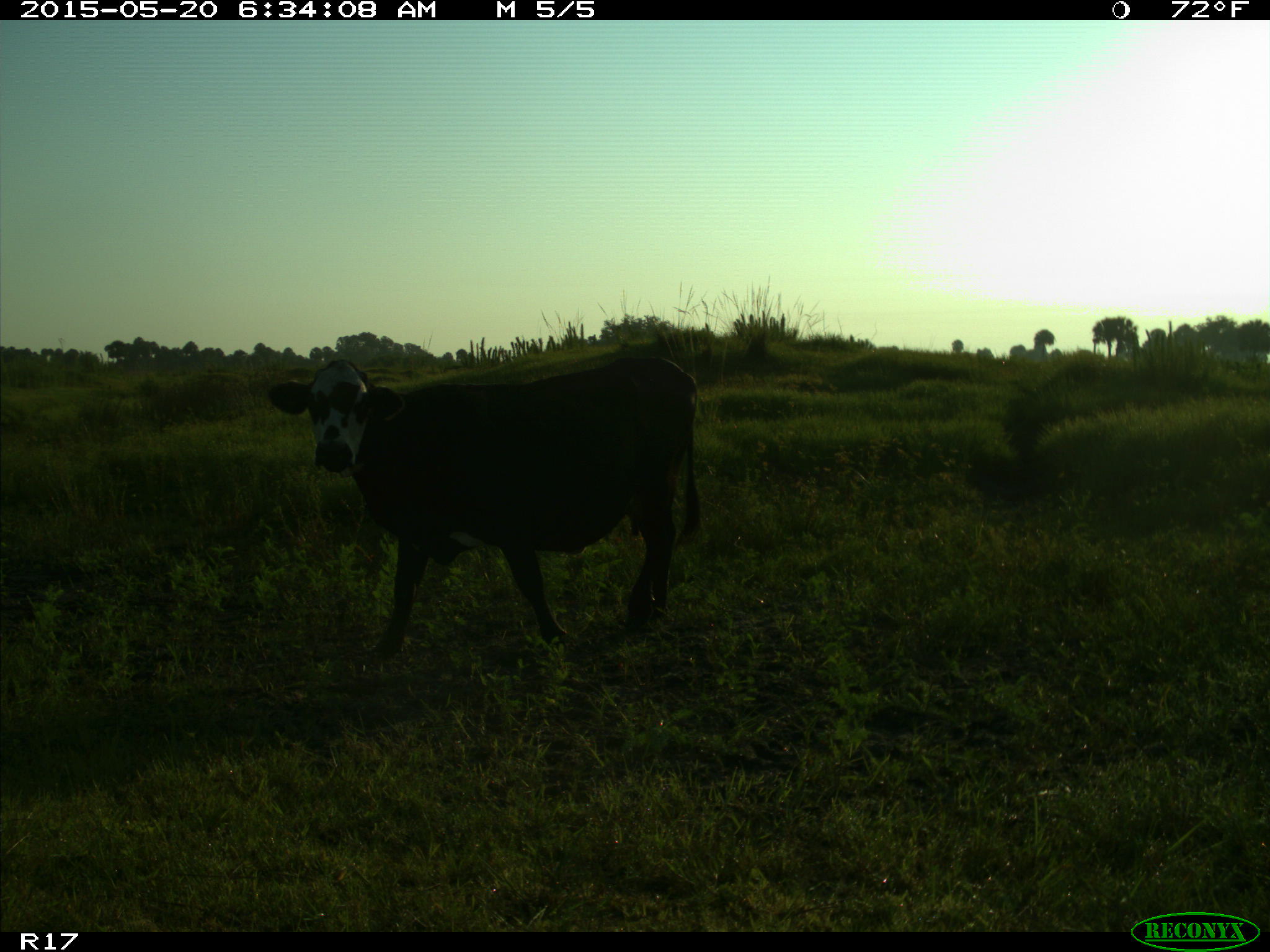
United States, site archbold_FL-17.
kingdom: Animalia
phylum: Chordata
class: Mammalia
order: Artiodactyla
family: Bovidae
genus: Bos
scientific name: Bos taurus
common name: domestic cow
Bos taurus (domestic cow).